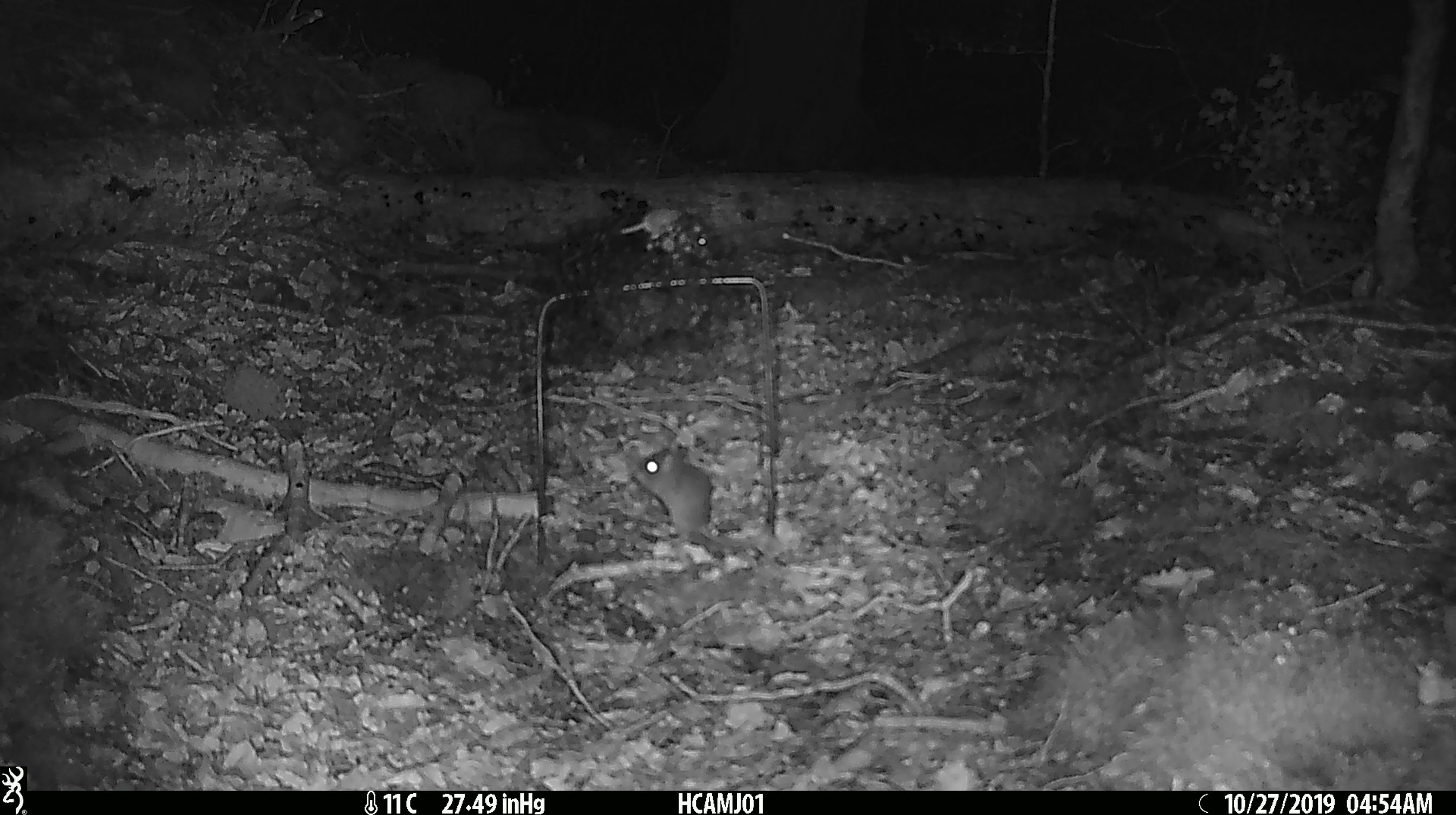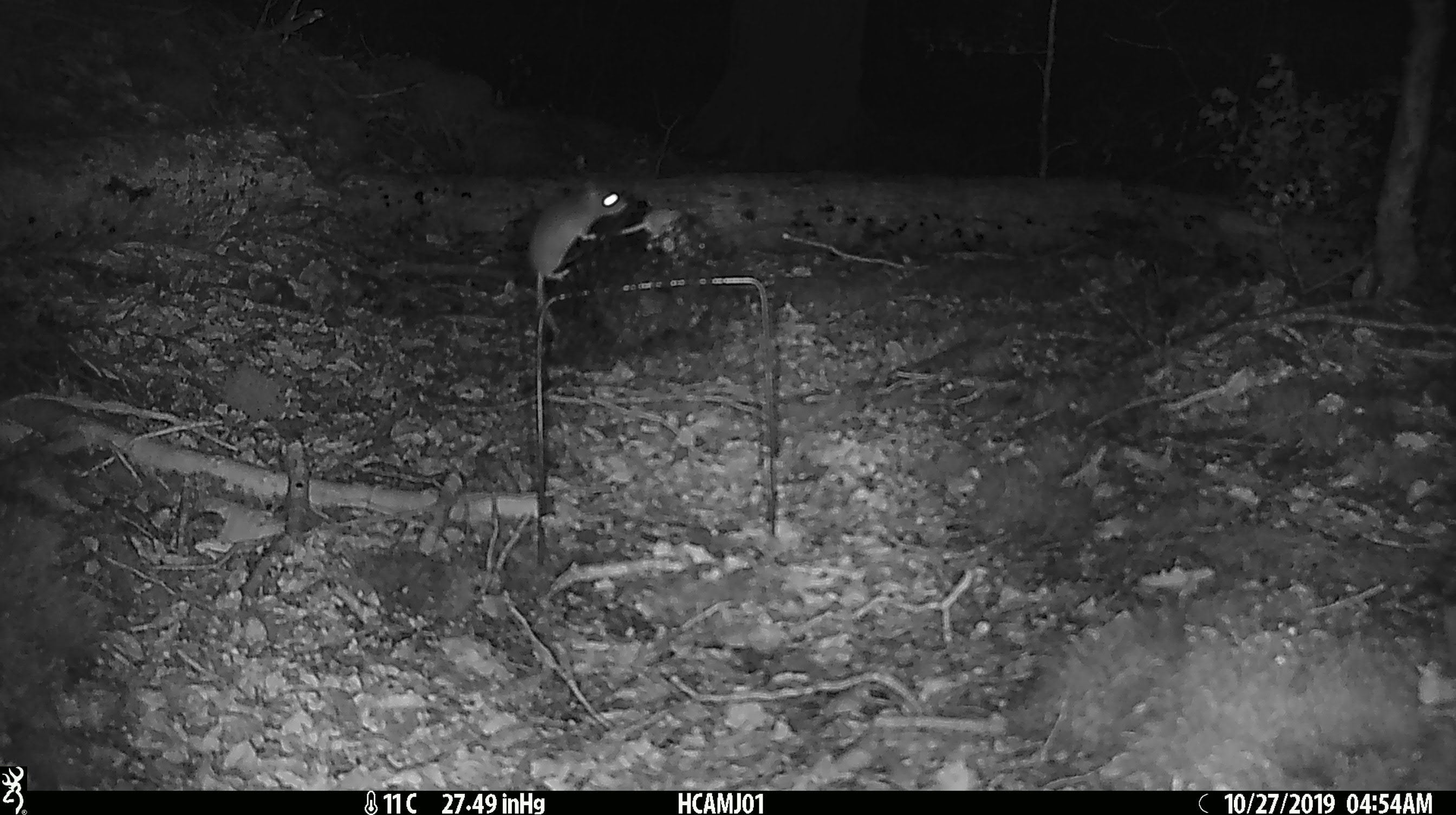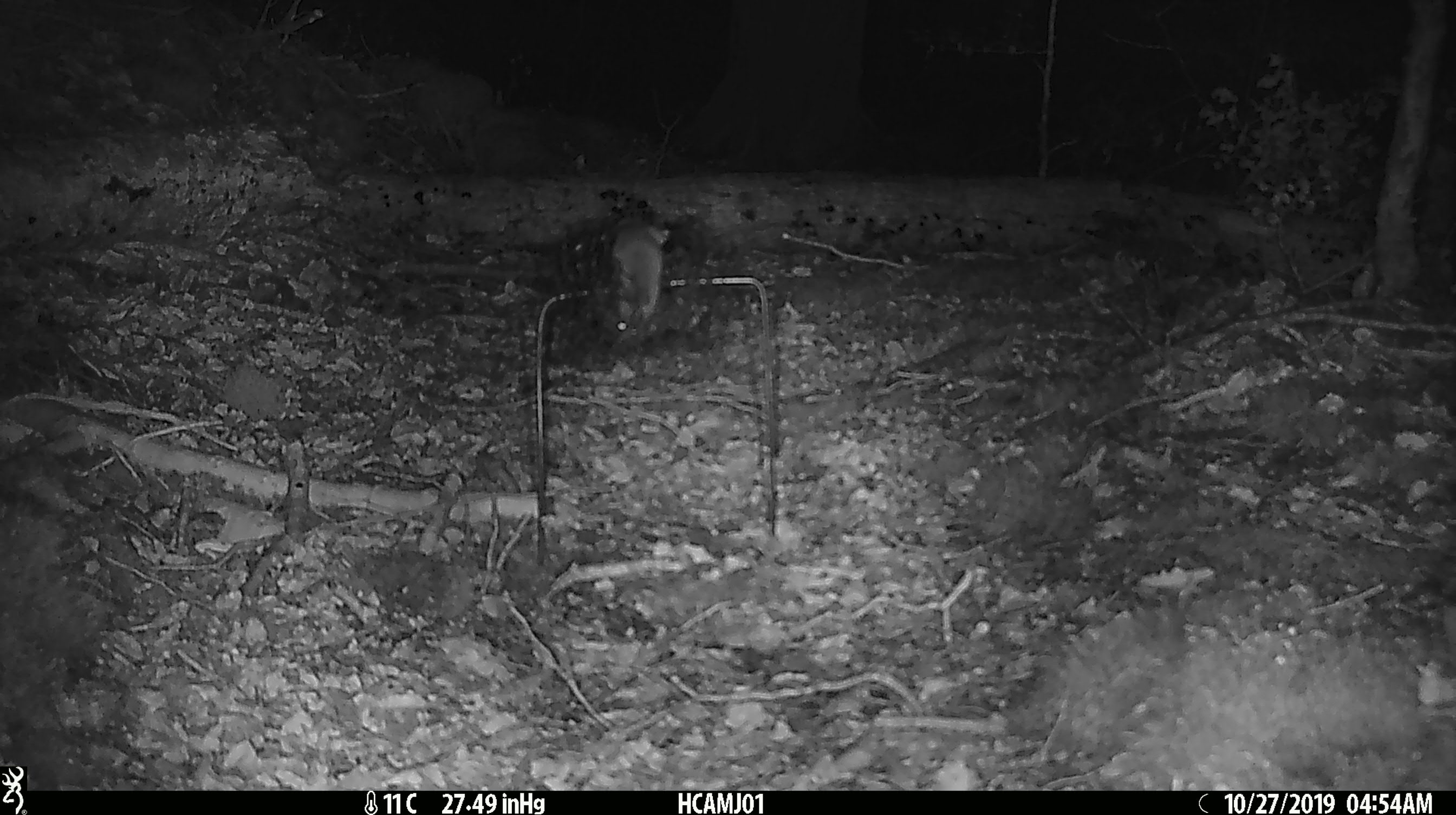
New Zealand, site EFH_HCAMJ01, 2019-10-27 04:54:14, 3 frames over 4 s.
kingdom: Animalia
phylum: Chordata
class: Mammalia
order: Rodentia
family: Muridae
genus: Mus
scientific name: Mus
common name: mouse